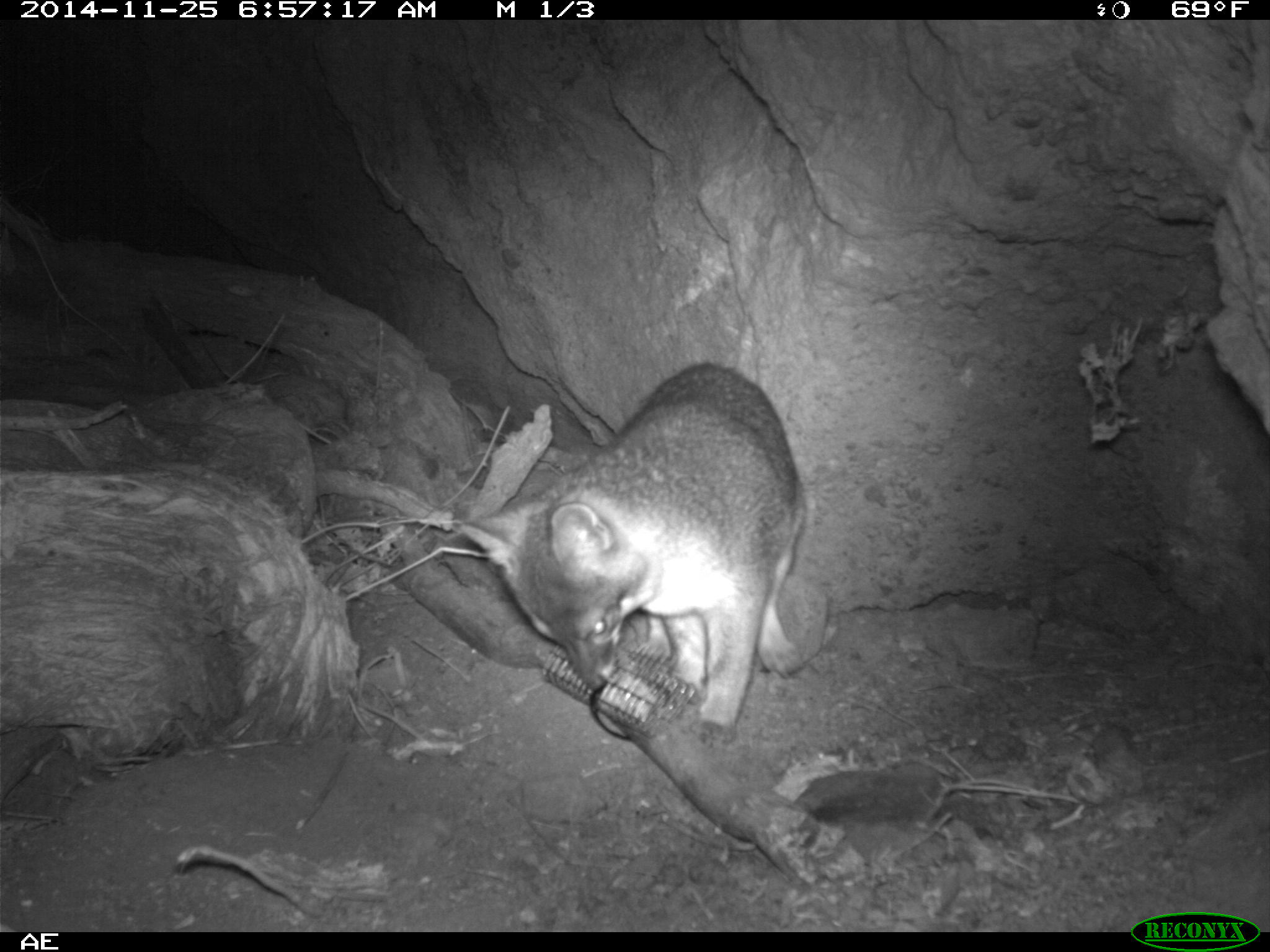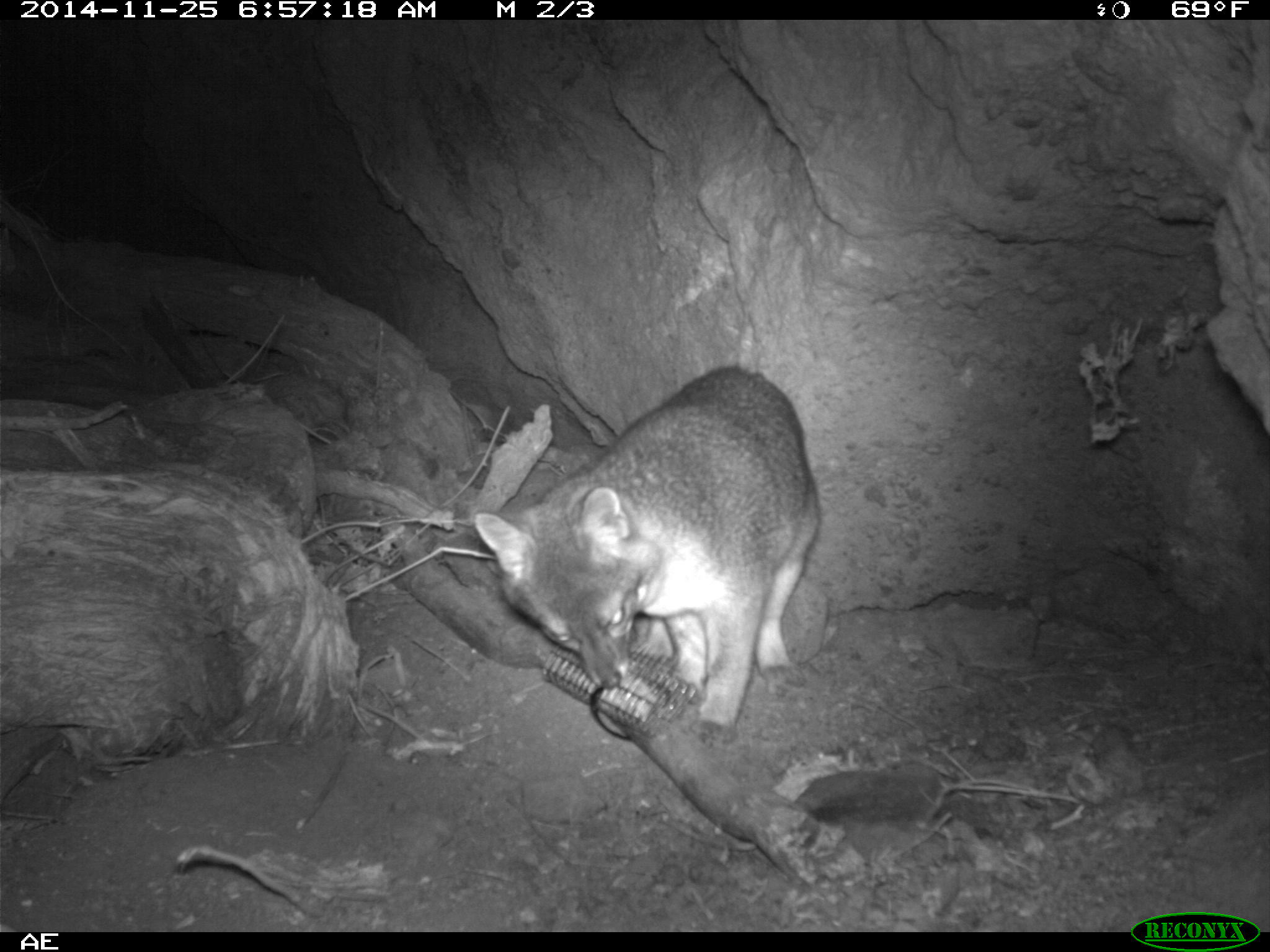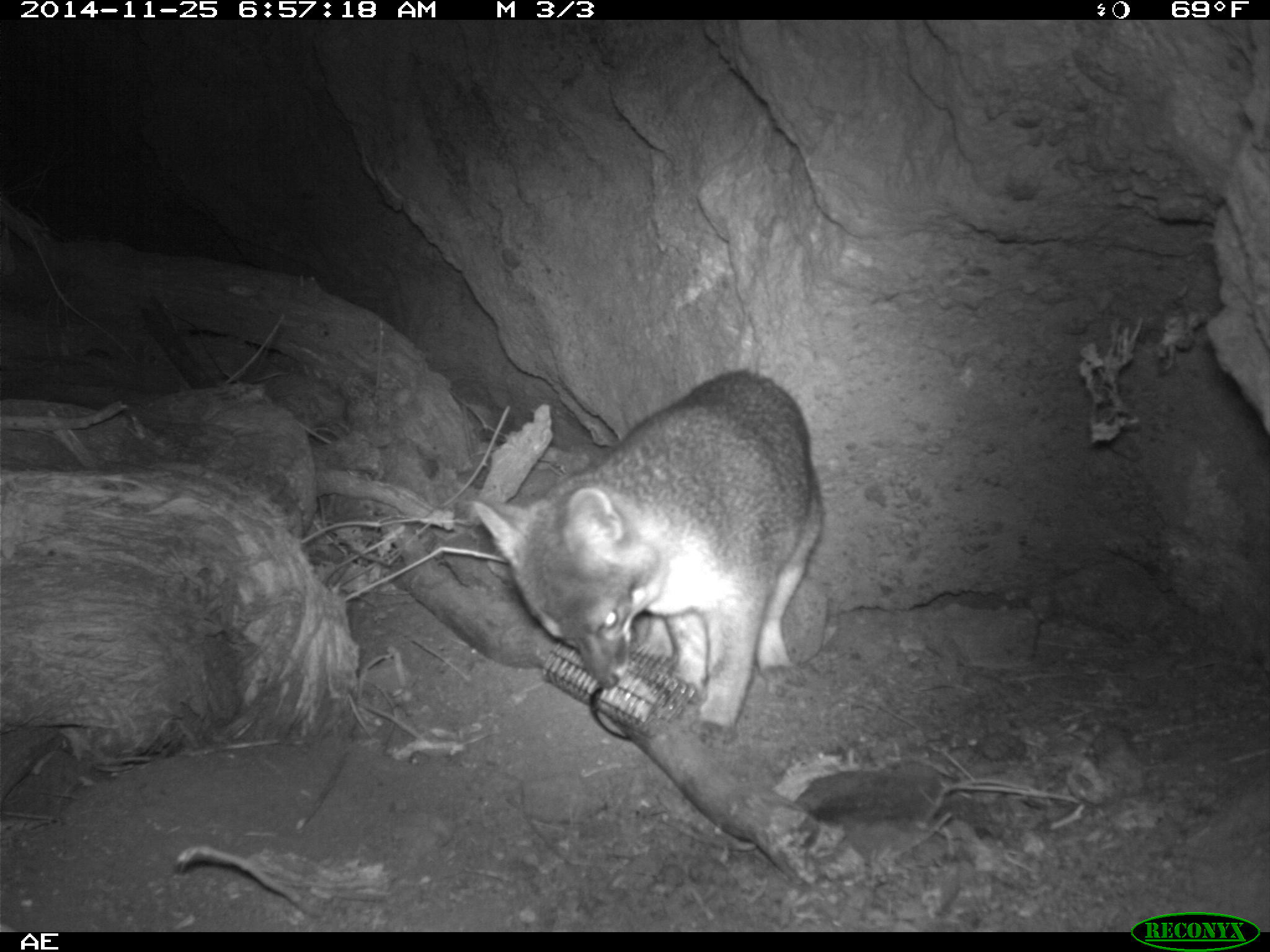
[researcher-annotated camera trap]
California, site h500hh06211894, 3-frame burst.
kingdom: Animalia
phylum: Chordata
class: Mammalia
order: Carnivora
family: Canidae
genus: Urocyon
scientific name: Urocyon littoralis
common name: island fox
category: fox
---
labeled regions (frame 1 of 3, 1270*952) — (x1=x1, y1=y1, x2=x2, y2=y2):
fox: (x1=462, y1=361, x2=805, y2=741)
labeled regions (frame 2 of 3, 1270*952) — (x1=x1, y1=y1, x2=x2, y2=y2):
fox: (x1=474, y1=362, x2=819, y2=746)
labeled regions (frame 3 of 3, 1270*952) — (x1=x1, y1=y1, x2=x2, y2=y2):
fox: (x1=469, y1=366, x2=824, y2=749)